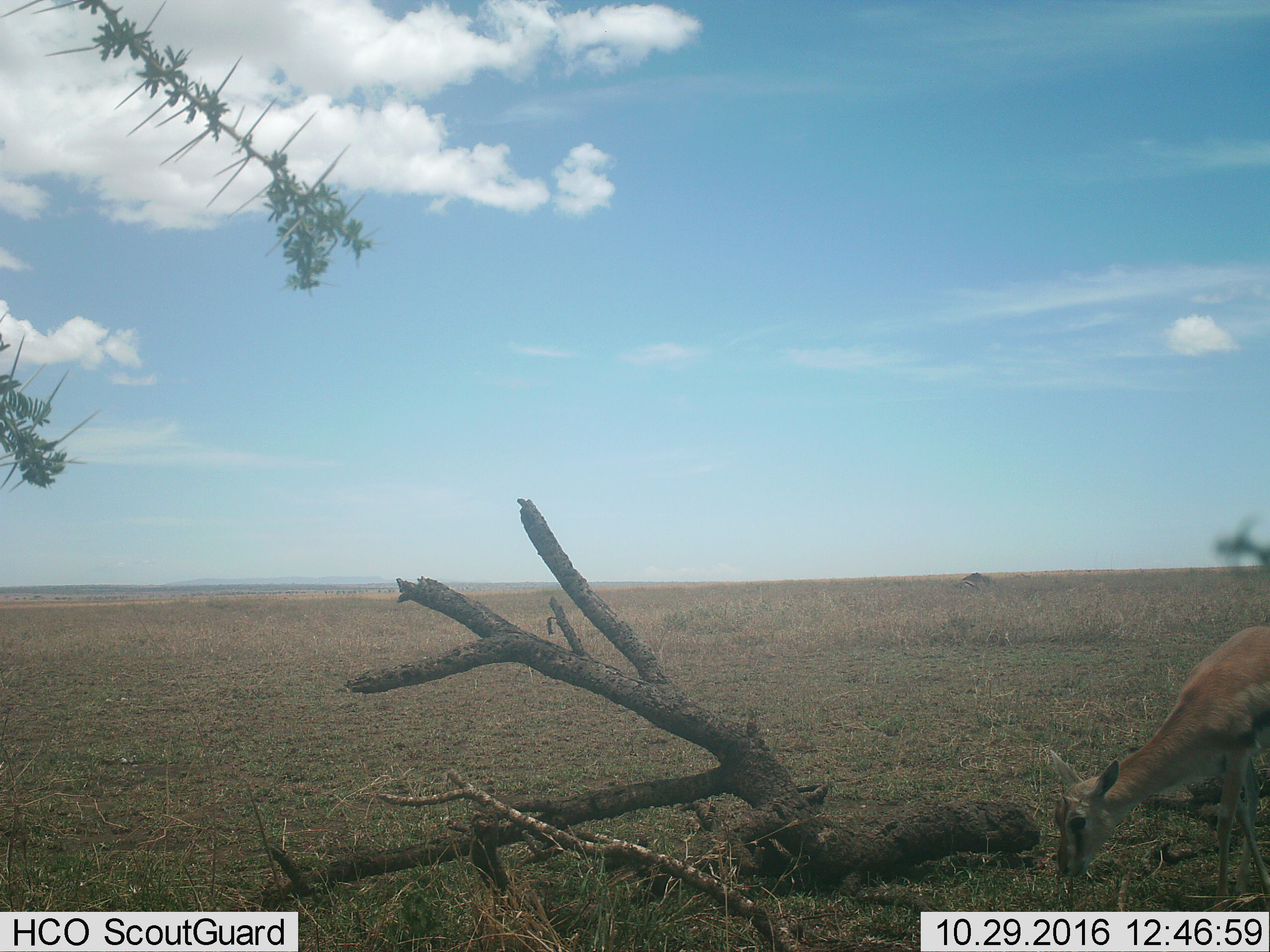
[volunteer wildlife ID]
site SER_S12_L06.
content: unidentified animal